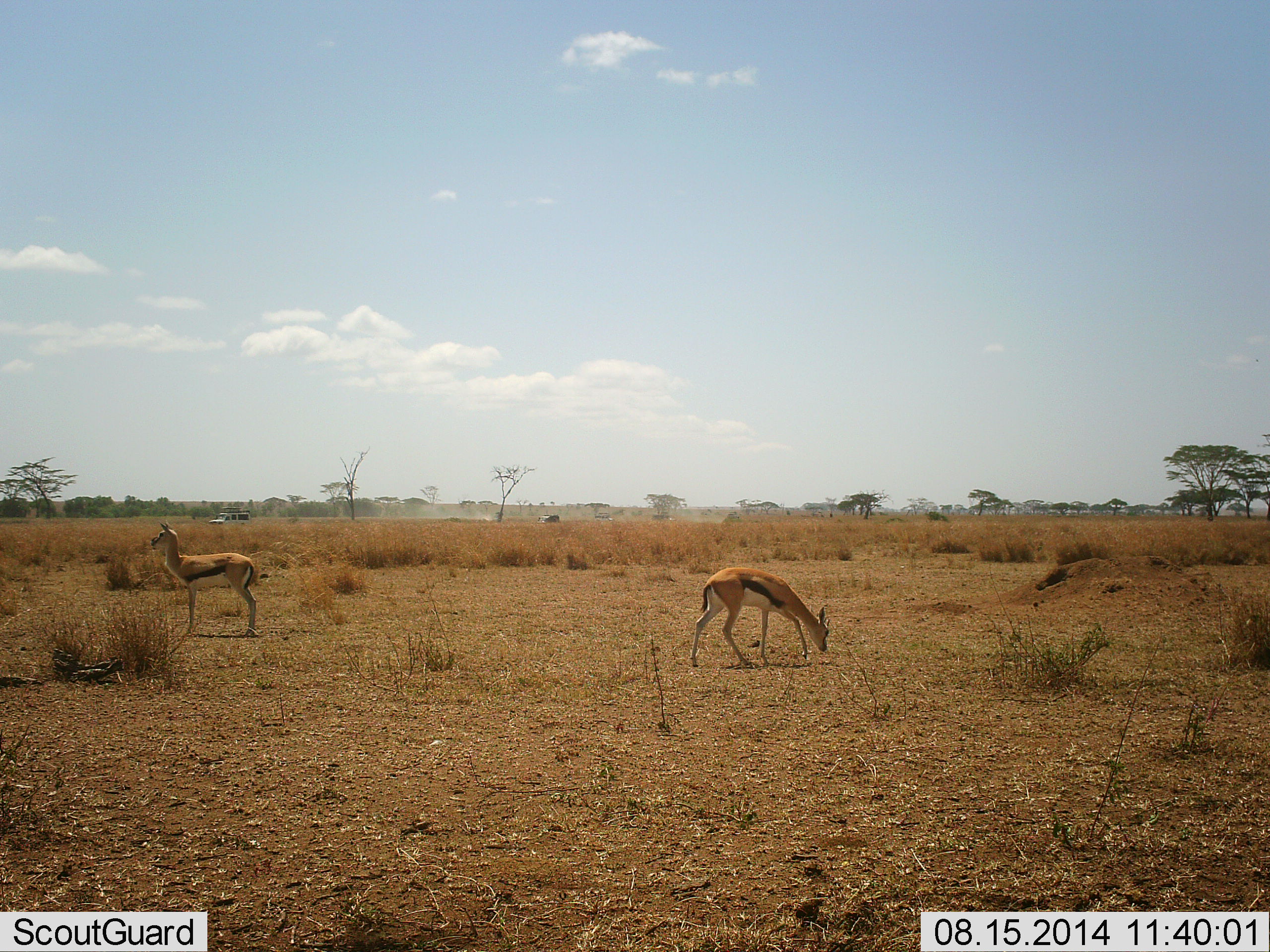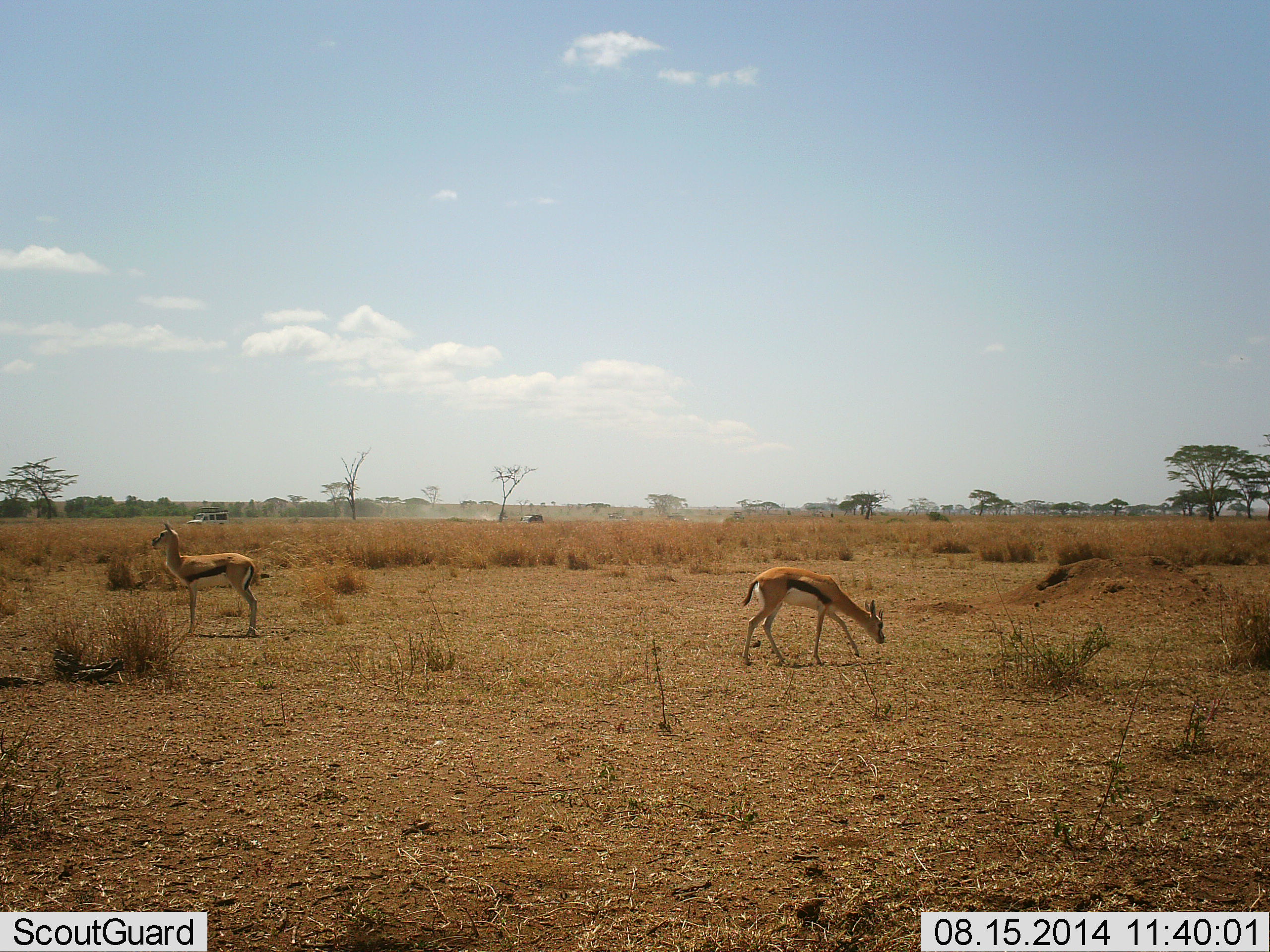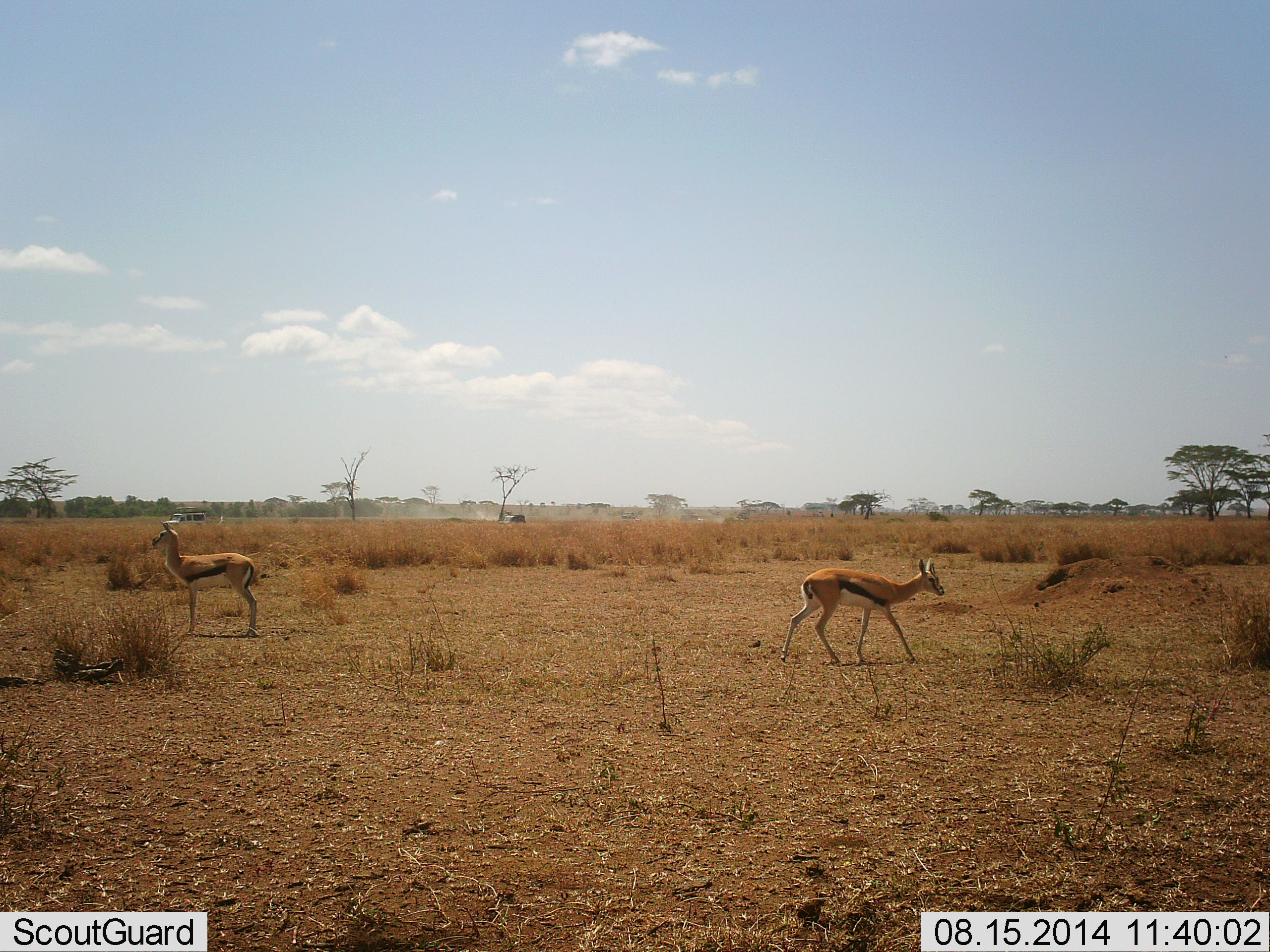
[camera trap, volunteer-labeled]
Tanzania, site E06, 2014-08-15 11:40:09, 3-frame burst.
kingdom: Animalia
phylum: Chordata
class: Mammalia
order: Artiodactyla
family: Bovidae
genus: Eudorcas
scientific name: Eudorcas thomsonii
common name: thomson's gazelle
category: gazellethomsons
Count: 2.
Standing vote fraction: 100%.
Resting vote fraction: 5%.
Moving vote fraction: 37%.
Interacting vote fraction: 0%.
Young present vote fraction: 0%.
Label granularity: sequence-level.